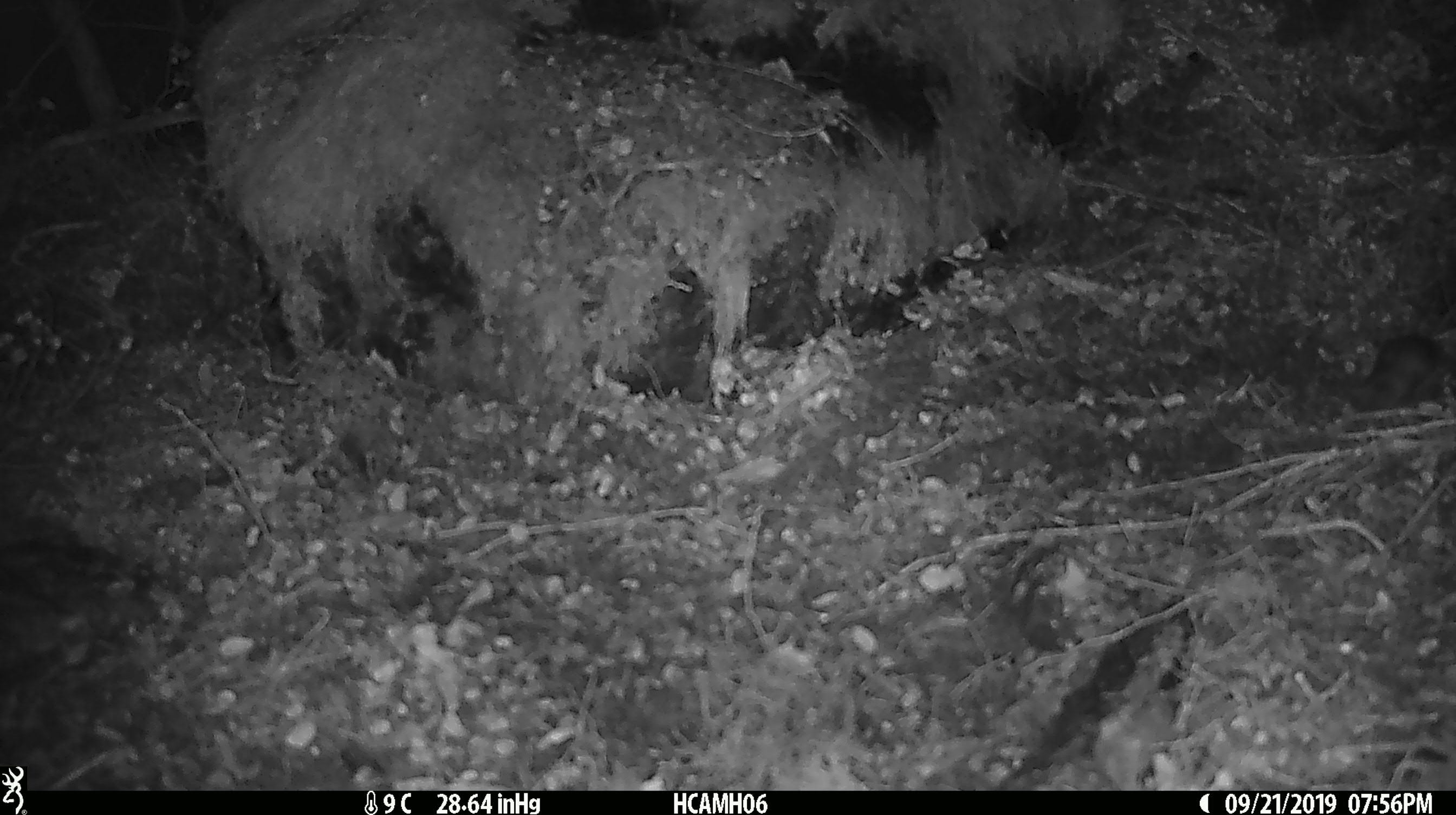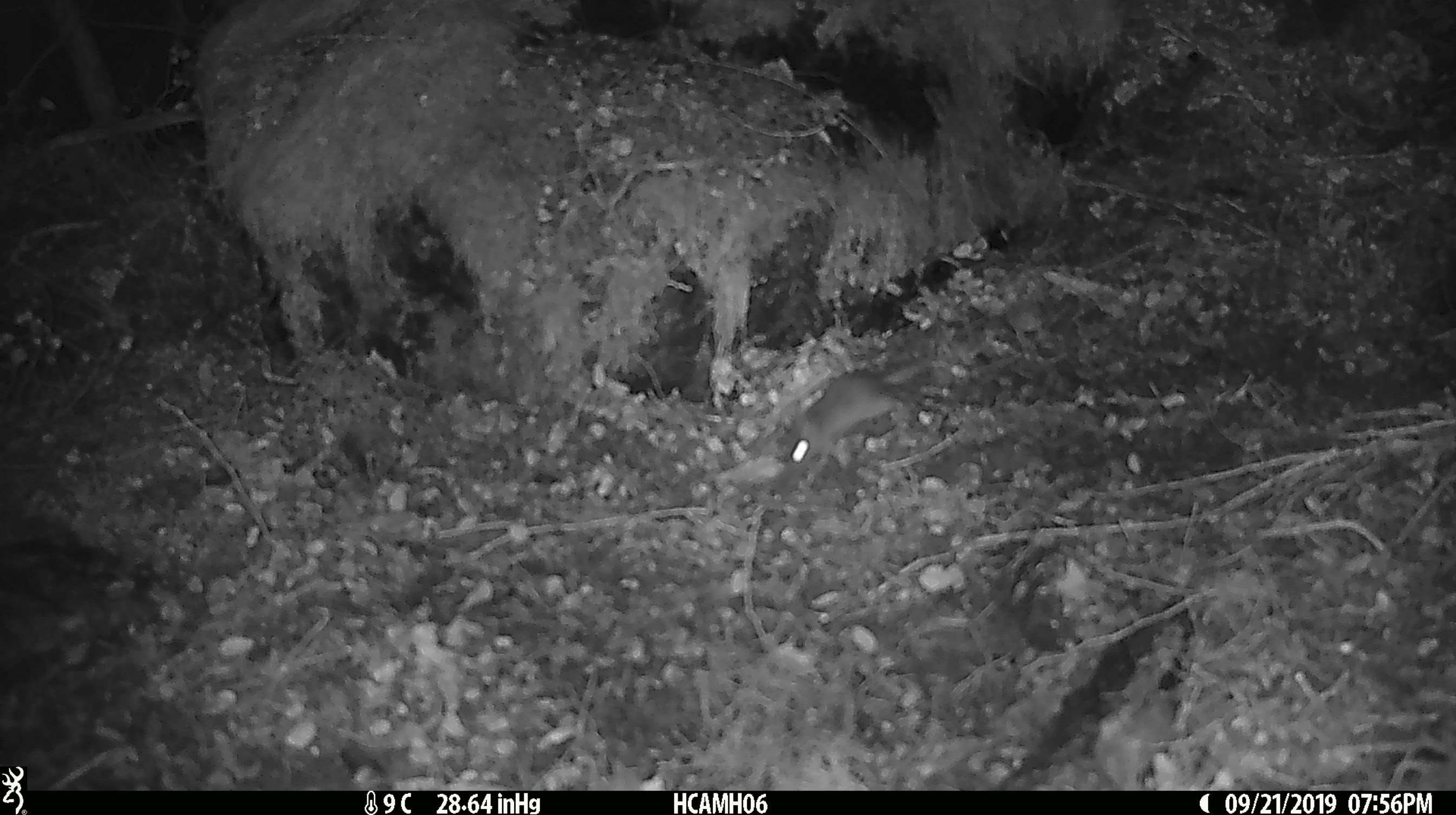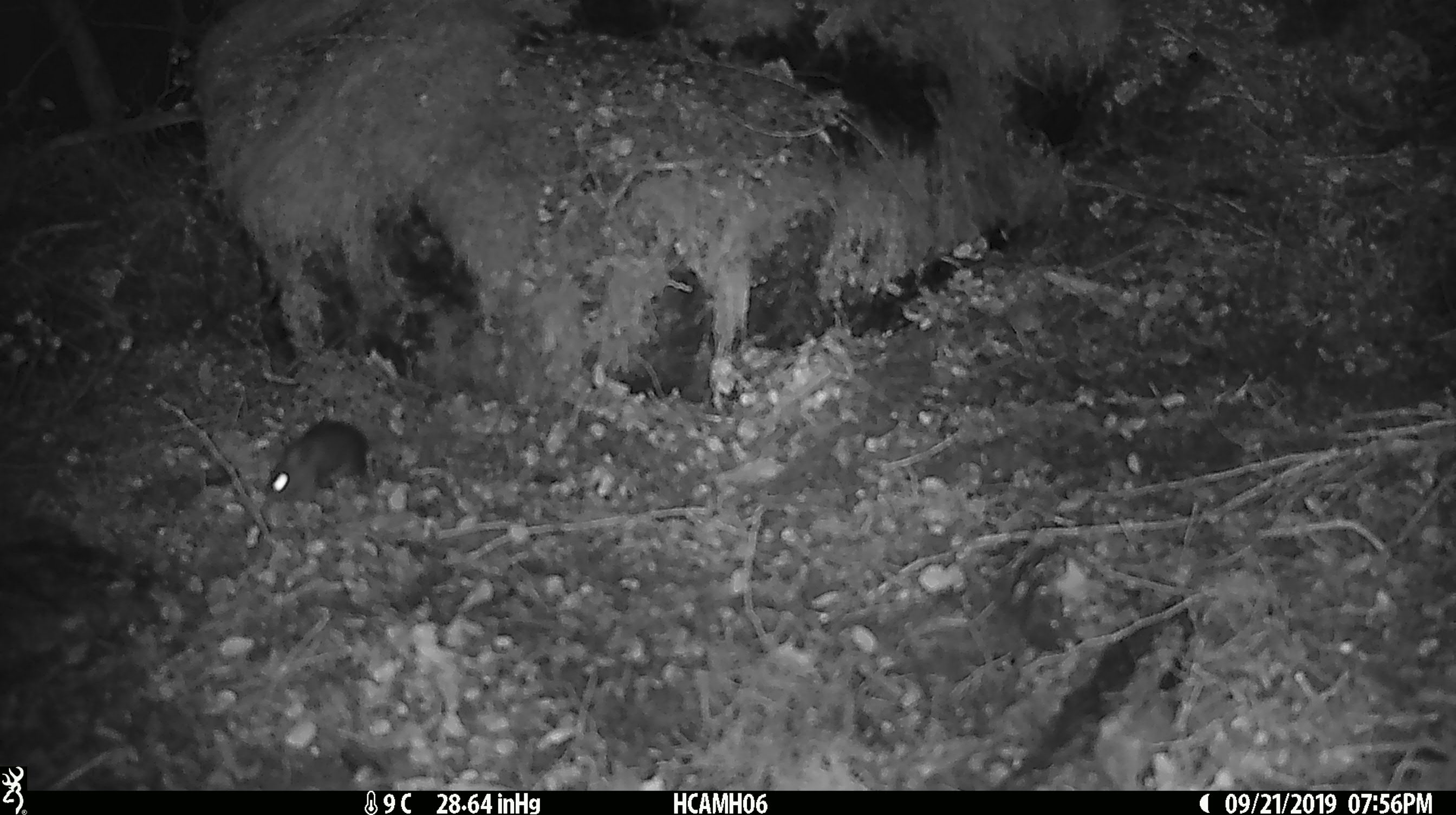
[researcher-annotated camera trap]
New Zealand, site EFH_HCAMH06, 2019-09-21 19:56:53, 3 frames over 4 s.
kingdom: Animalia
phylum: Chordata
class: Mammalia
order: Rodentia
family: Muridae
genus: Mus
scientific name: Mus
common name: mouse